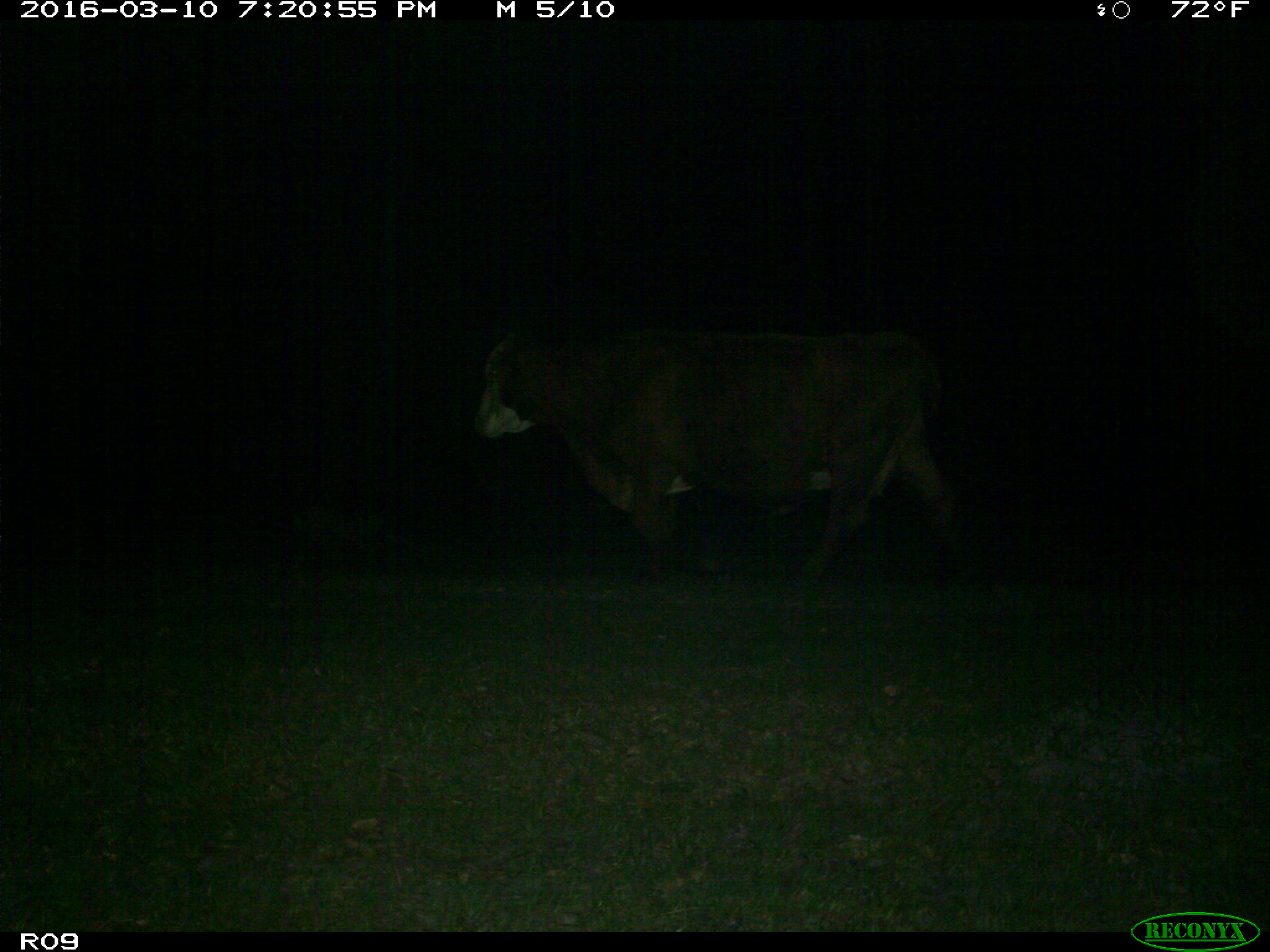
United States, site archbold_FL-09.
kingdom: Animalia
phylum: Chordata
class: Mammalia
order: Artiodactyla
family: Bovidae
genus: Bos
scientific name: Bos taurus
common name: domestic cow